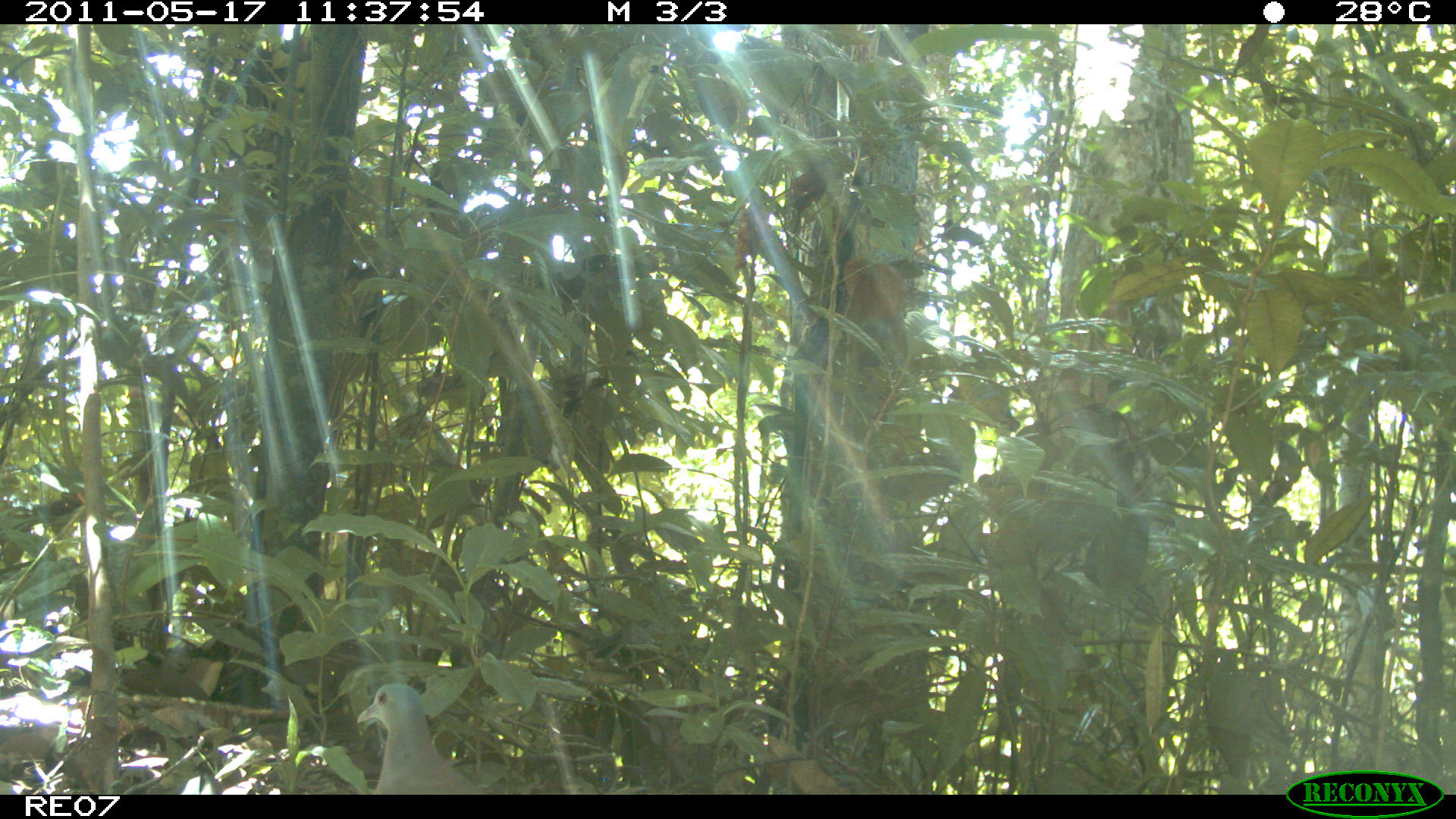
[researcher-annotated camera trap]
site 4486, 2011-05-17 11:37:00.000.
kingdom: Animalia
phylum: Chordata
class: Aves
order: Columbiformes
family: Columbidae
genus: Streptopelia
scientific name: Streptopelia picturata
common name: malagasy turtle dove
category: nesoenas picturata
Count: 1.